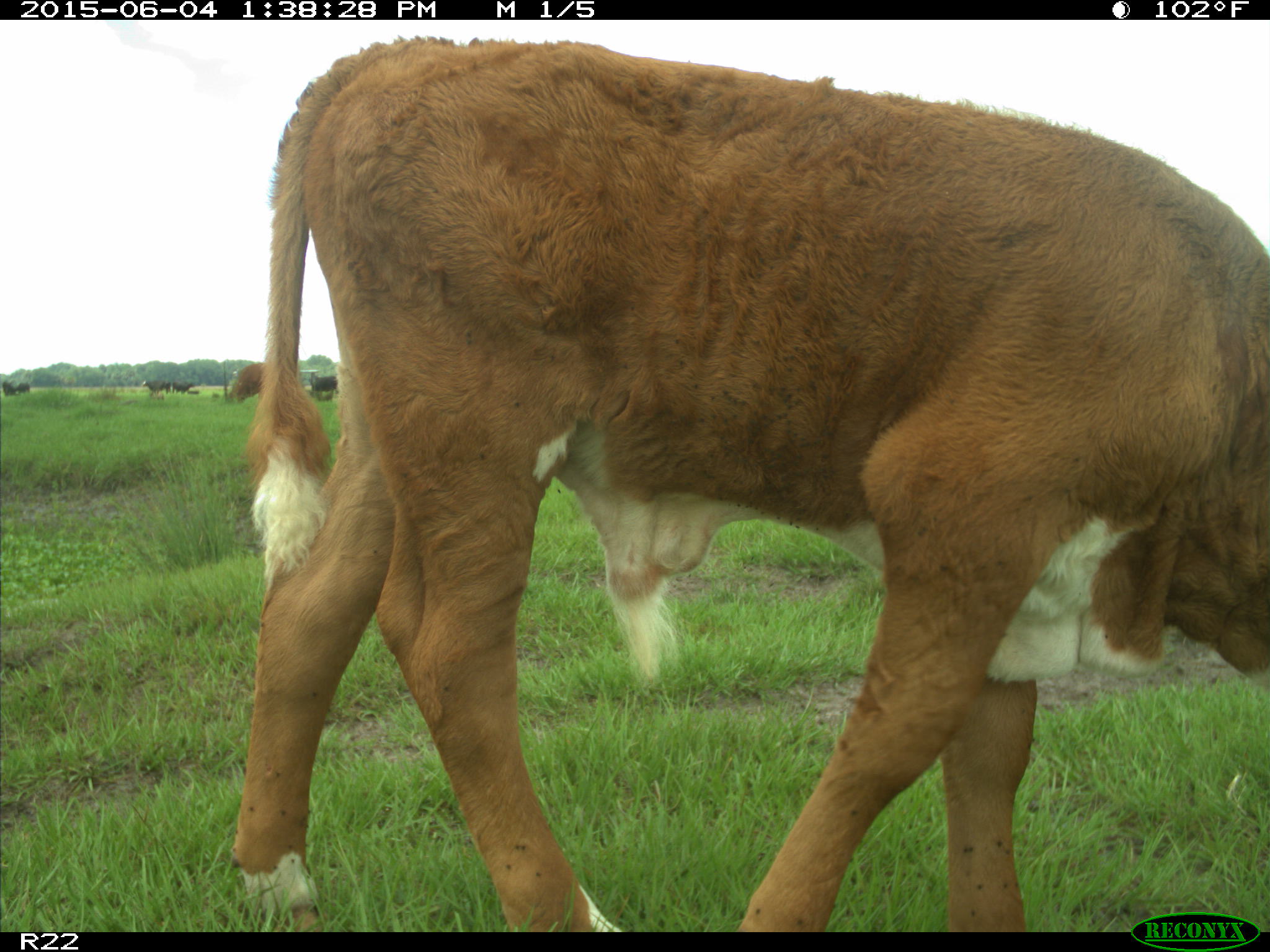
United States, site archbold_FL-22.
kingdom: Animalia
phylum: Chordata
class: Mammalia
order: Artiodactyla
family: Bovidae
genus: Bos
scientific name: Bos taurus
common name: domestic cow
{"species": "Bos taurus (domestic cow)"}